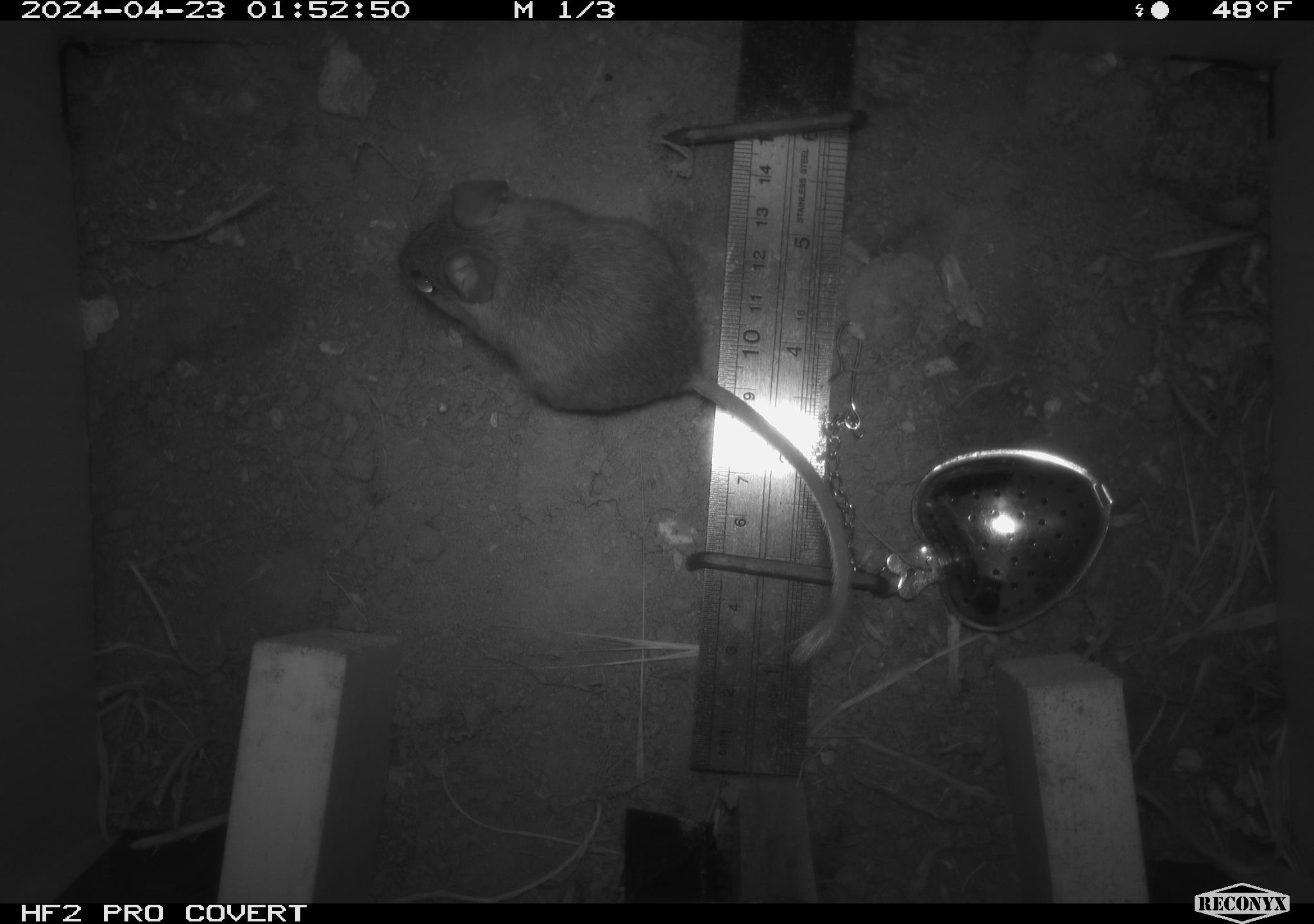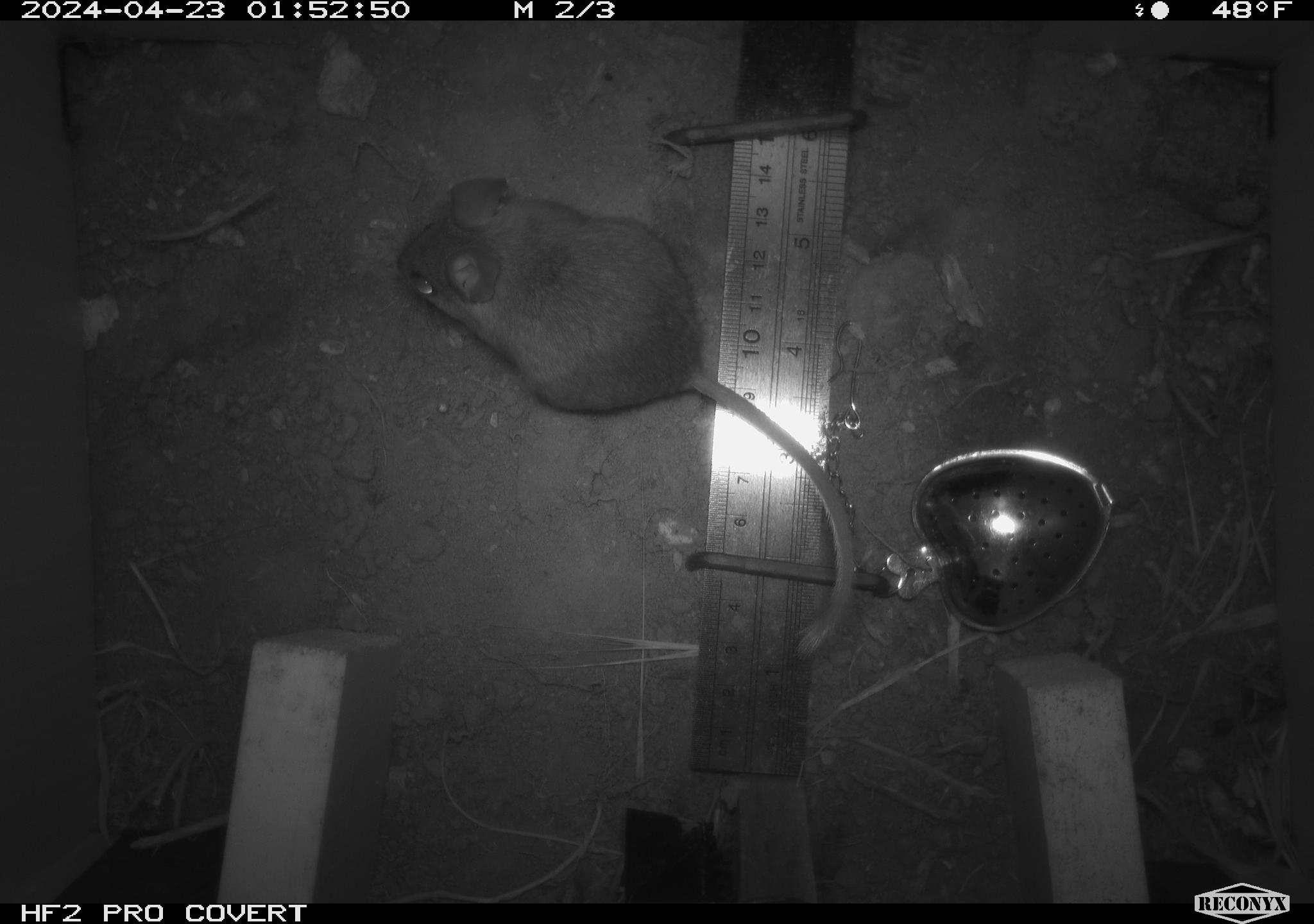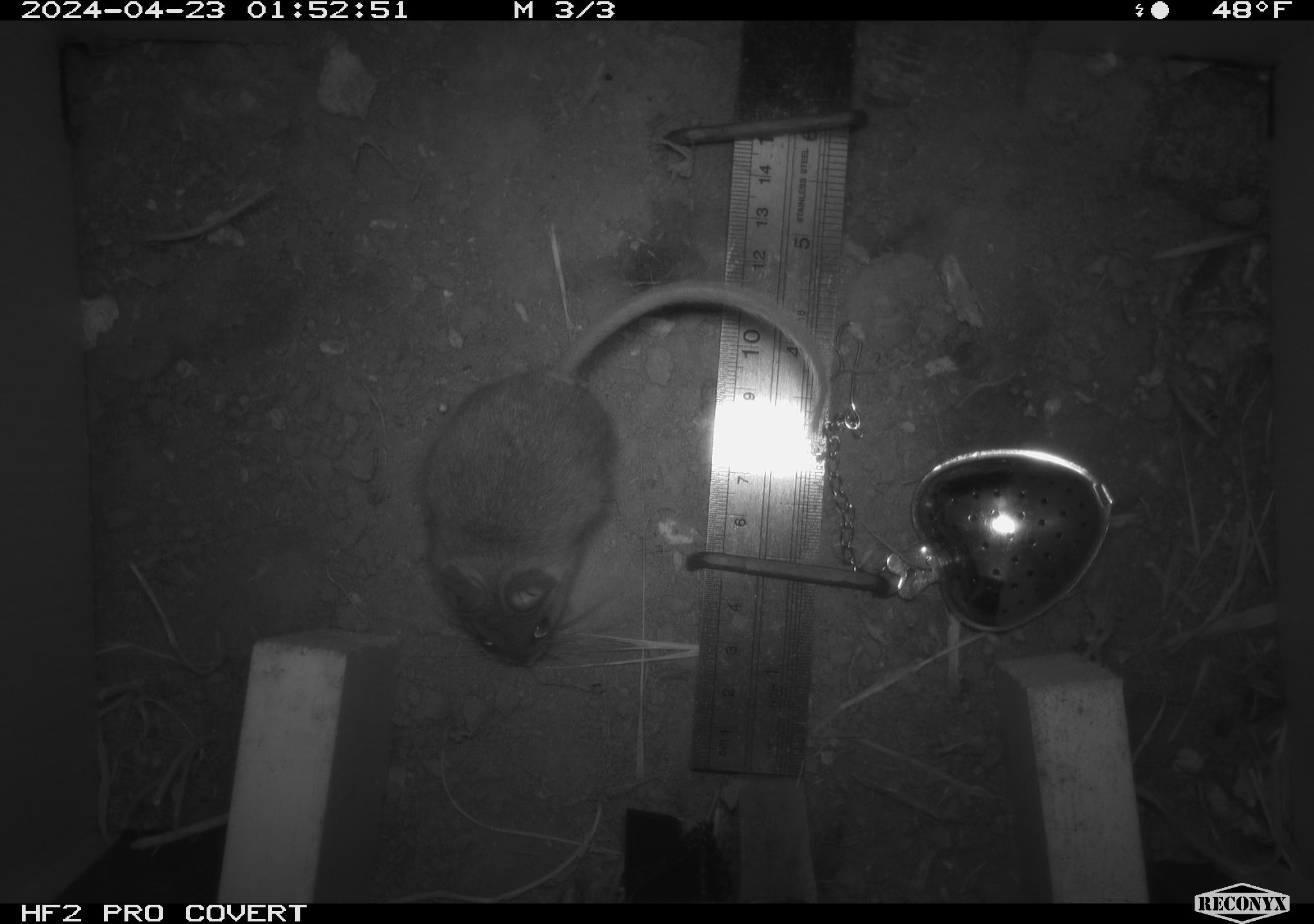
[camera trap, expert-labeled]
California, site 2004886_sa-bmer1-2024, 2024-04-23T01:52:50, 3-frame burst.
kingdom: Animalia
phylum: Chordata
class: Mammalia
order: Rodentia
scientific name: Rodentia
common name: mouse species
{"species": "mouse species (Rodentia)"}